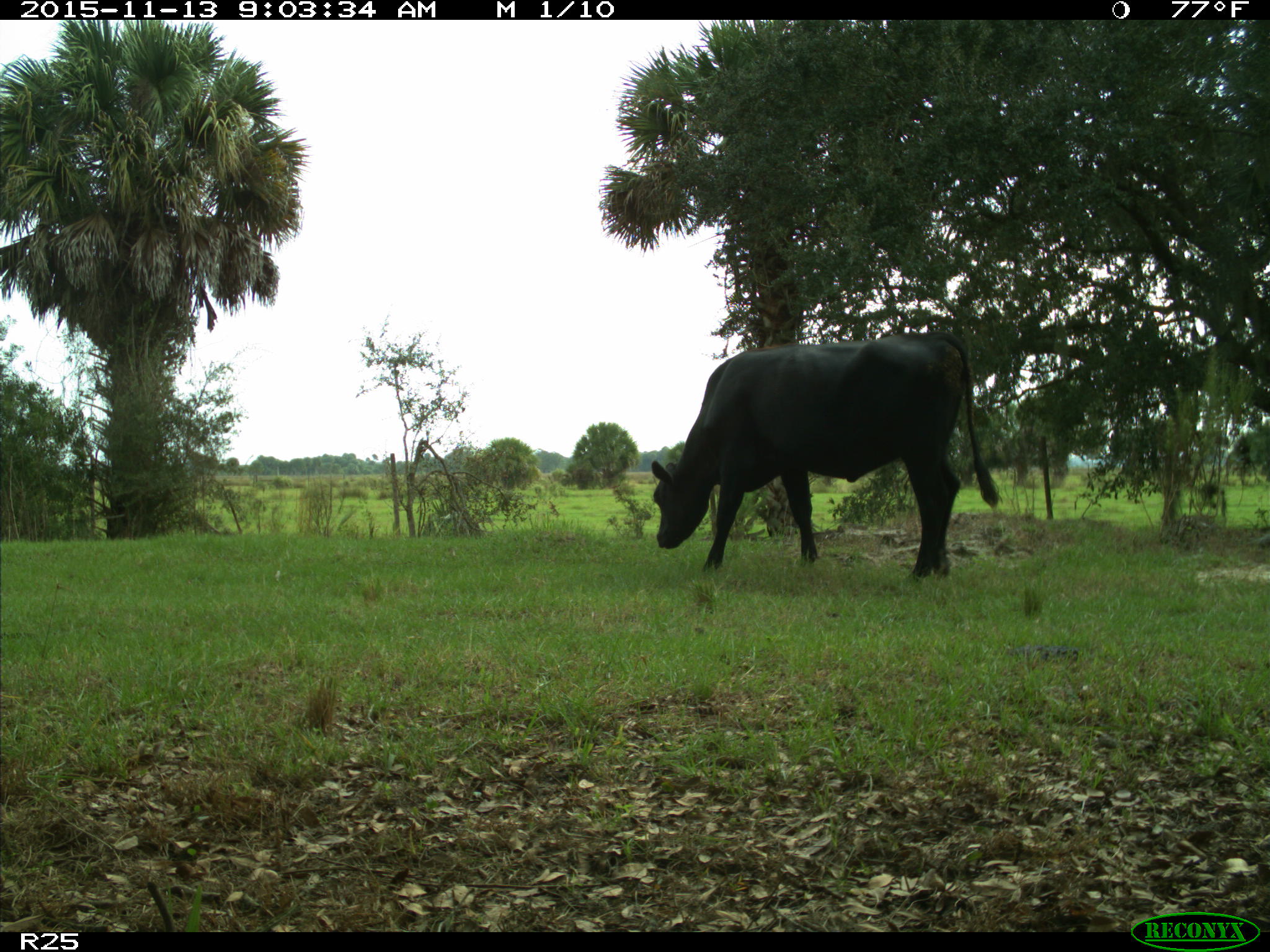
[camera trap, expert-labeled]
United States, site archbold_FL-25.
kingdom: Animalia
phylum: Chordata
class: Mammalia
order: Artiodactyla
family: Bovidae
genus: Bos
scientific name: Bos taurus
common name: domestic cow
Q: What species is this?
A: Bos taurus (domestic cow).